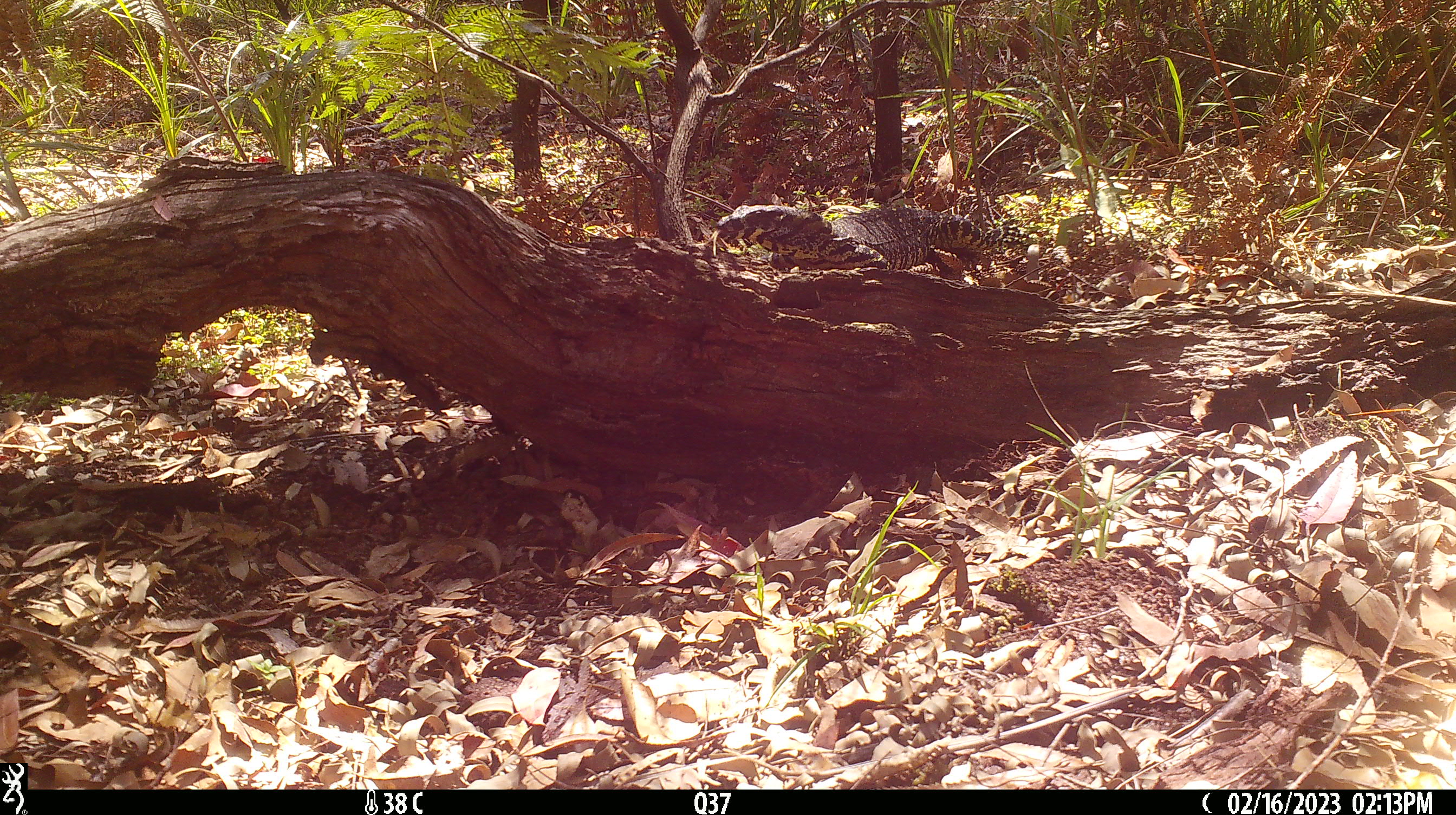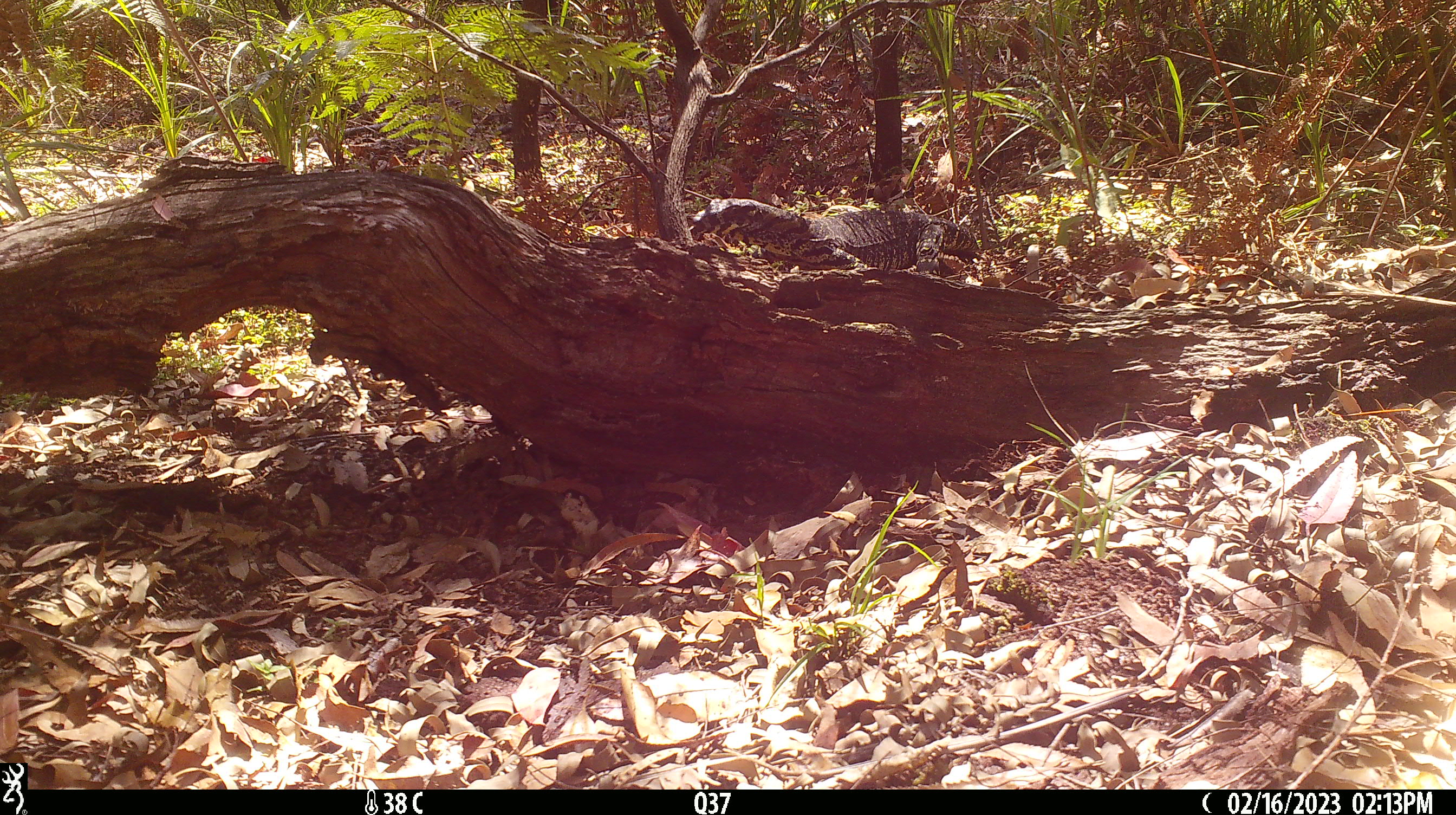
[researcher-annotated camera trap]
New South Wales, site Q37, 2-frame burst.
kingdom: Animalia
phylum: Chordata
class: Reptilia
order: Squamata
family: Varanidae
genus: Varanus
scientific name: Varanus varius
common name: lace monitor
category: goanna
Goanna (lace monitor) (Varanus varius).